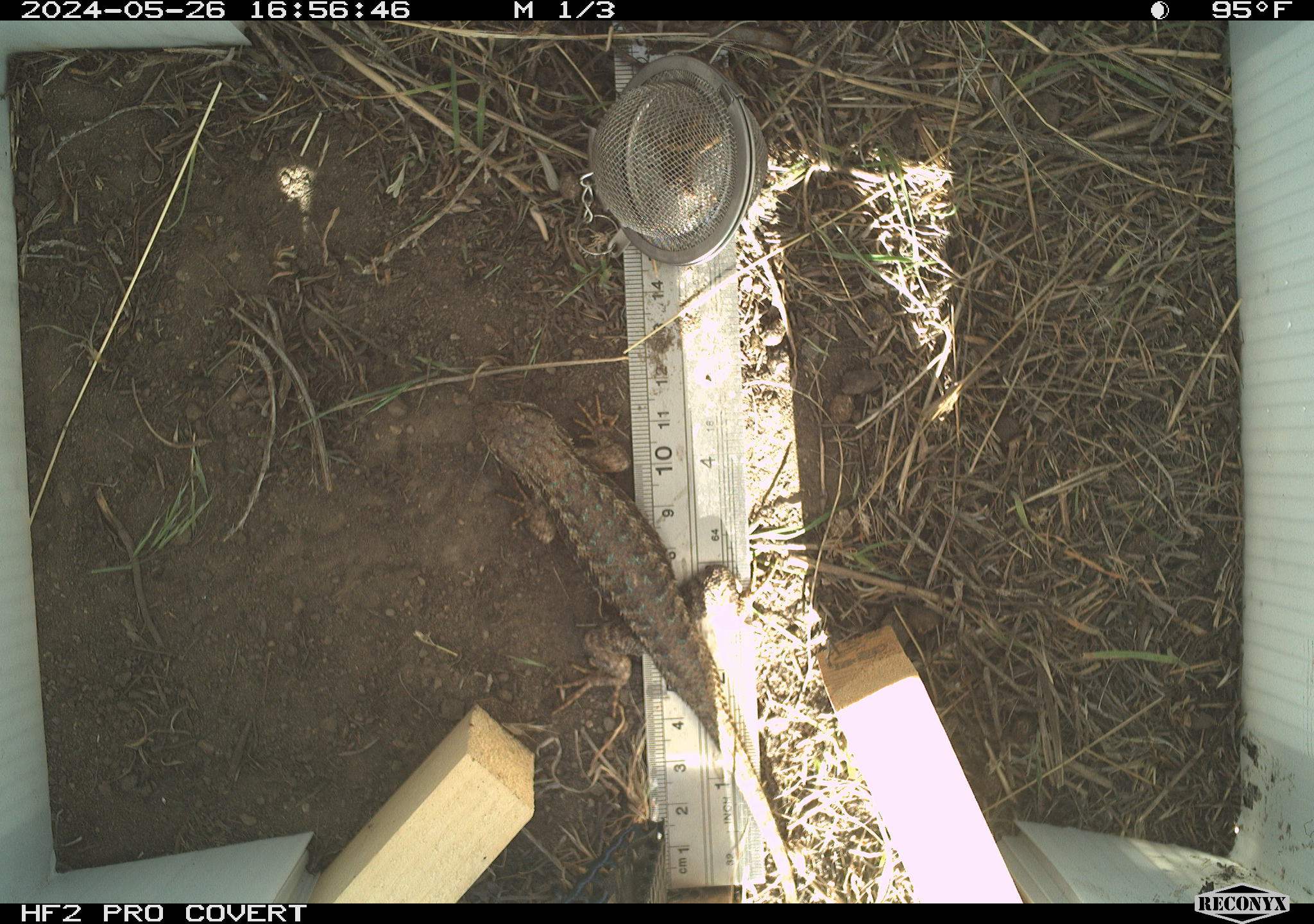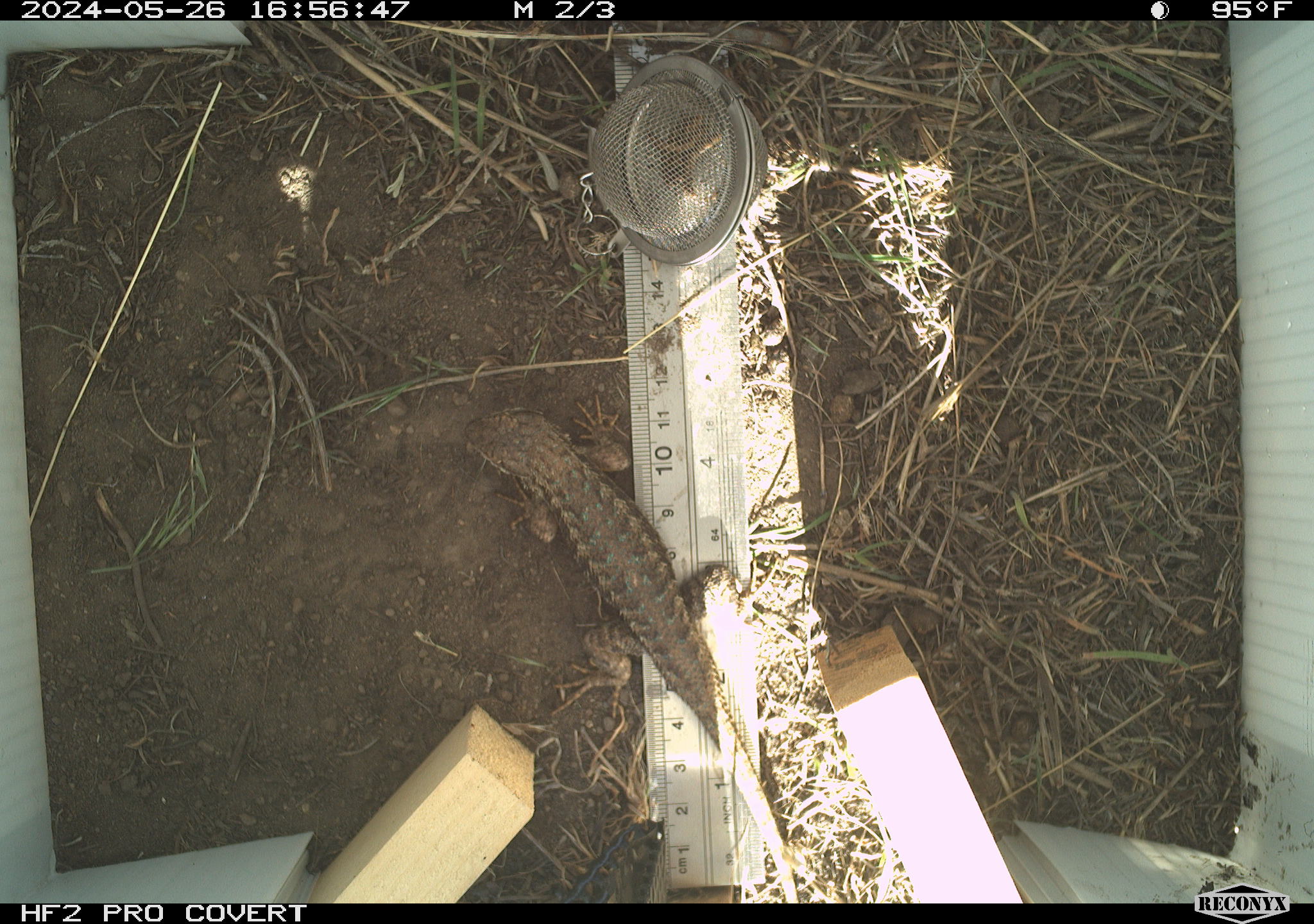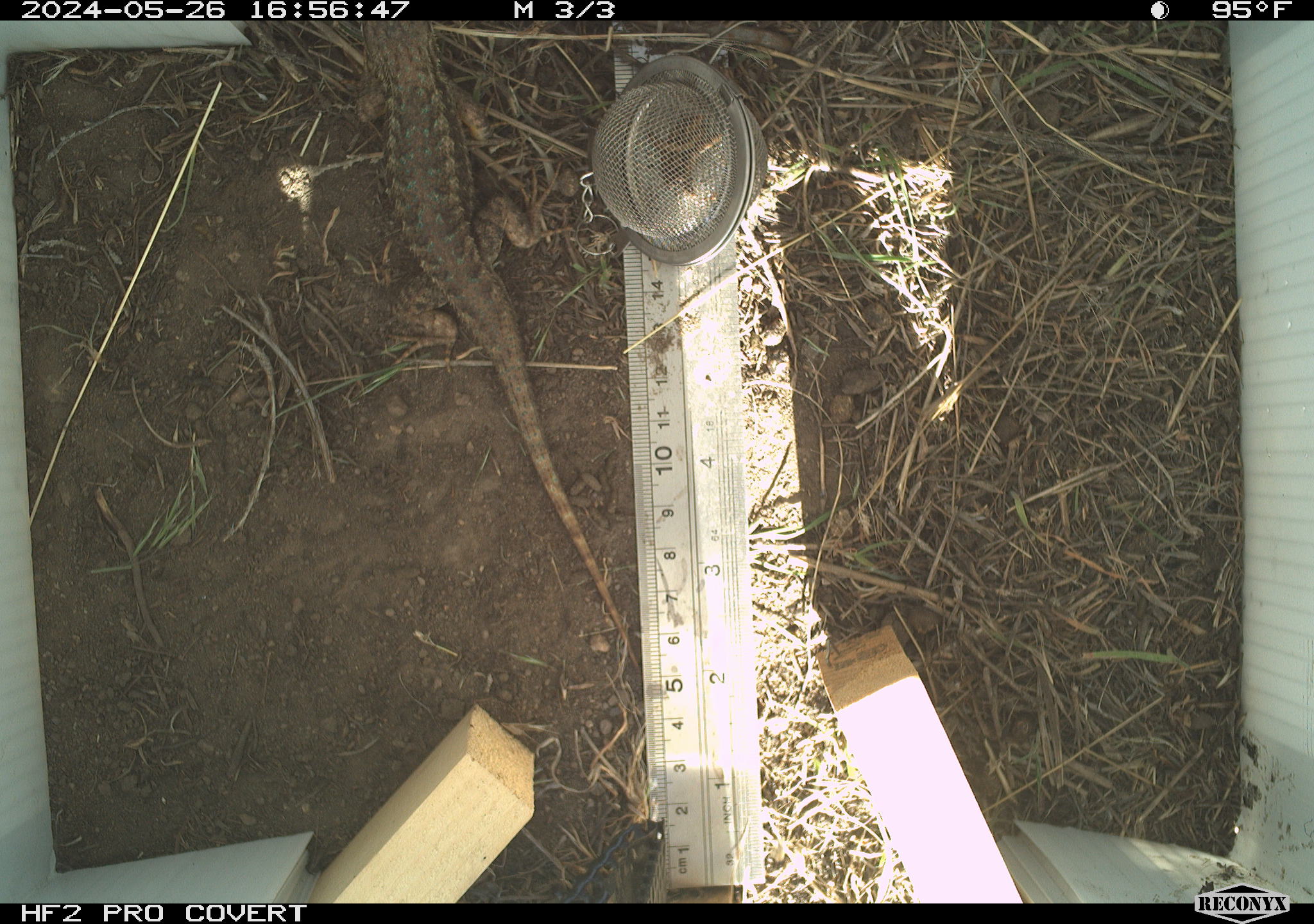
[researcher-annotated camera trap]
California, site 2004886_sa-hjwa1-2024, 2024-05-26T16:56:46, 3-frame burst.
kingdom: Animalia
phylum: Chordata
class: Reptilia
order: Squamata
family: Phrynosomatidae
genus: Sceloporus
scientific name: Sceloporus occidentalis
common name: western fence lizard